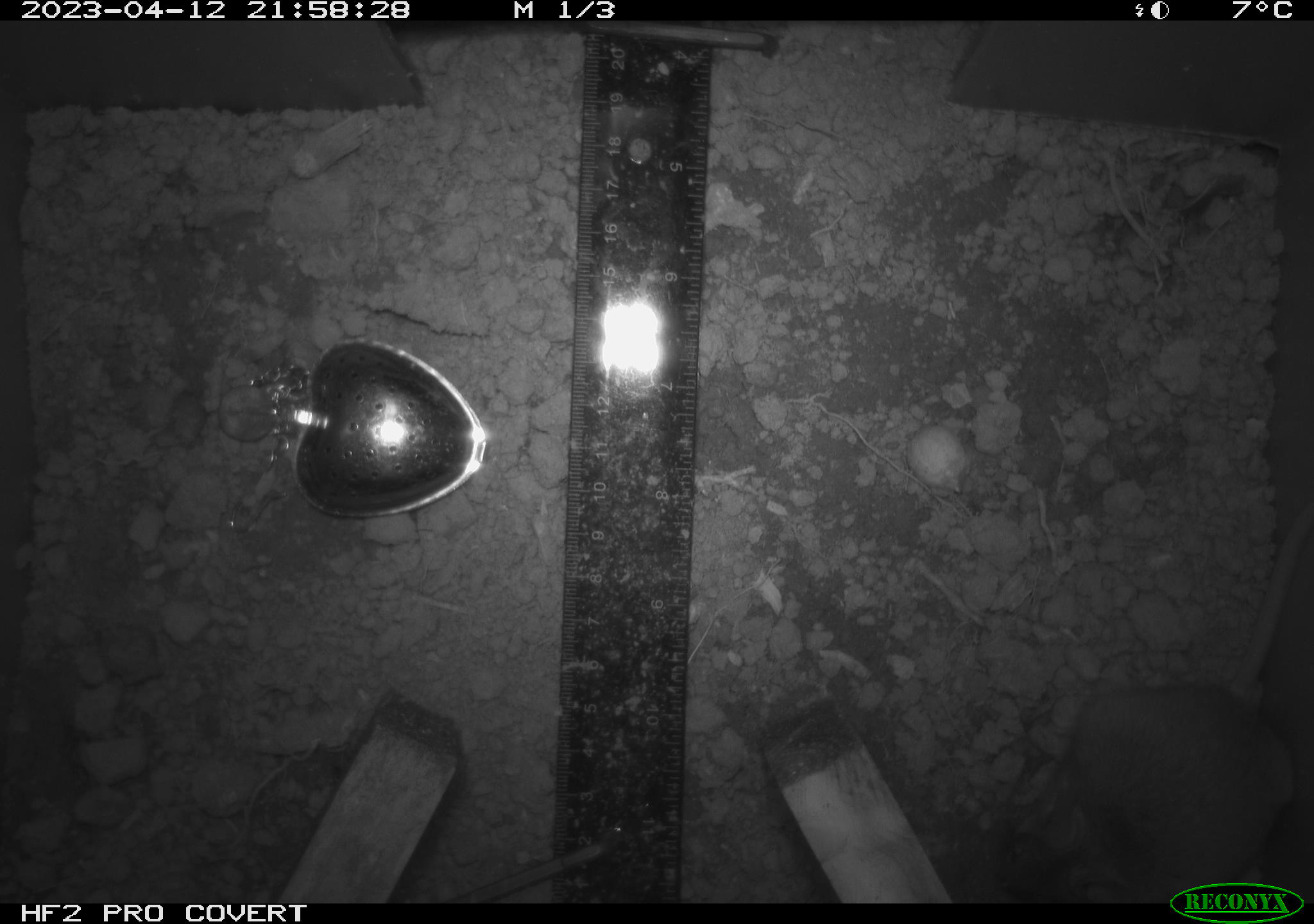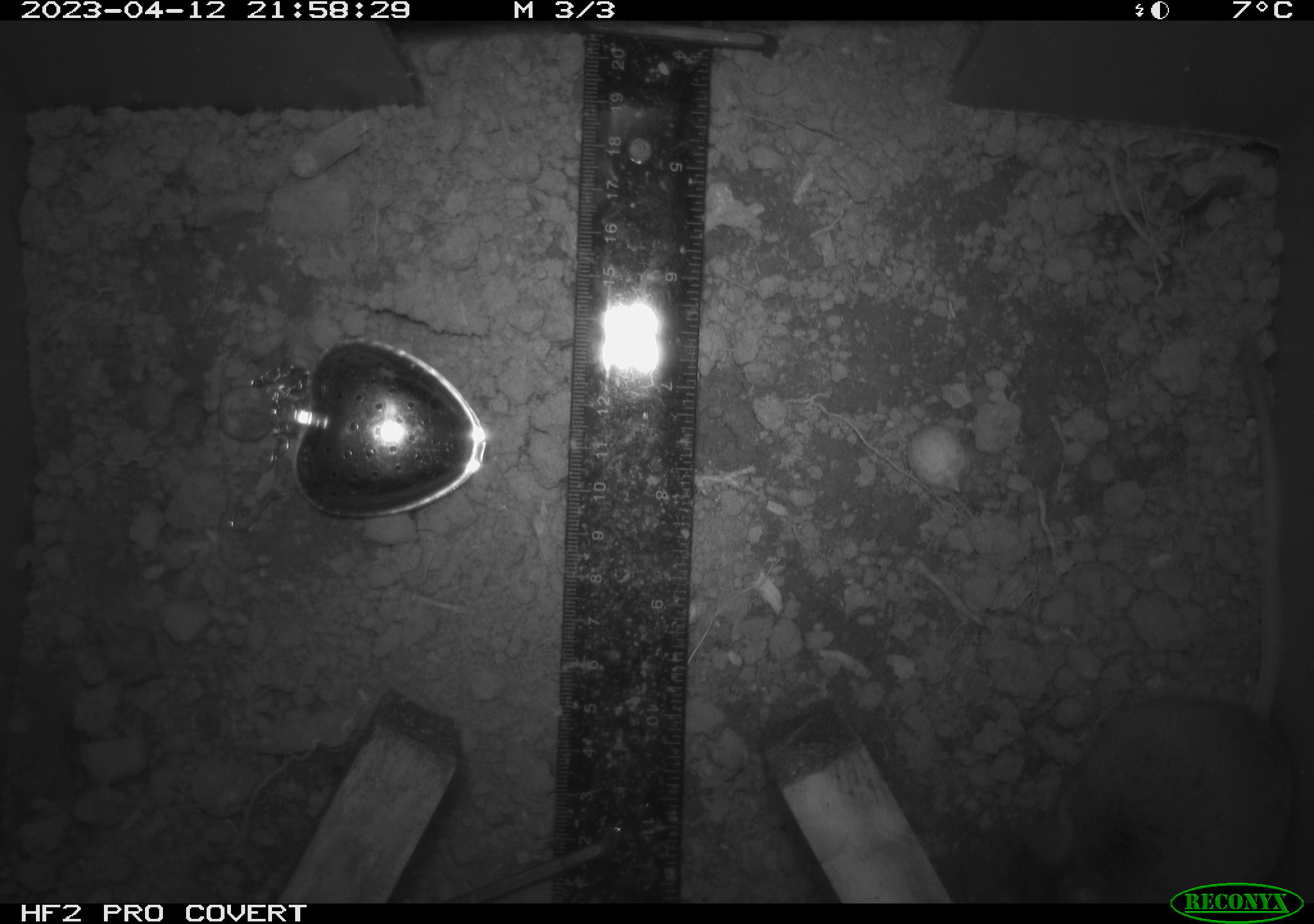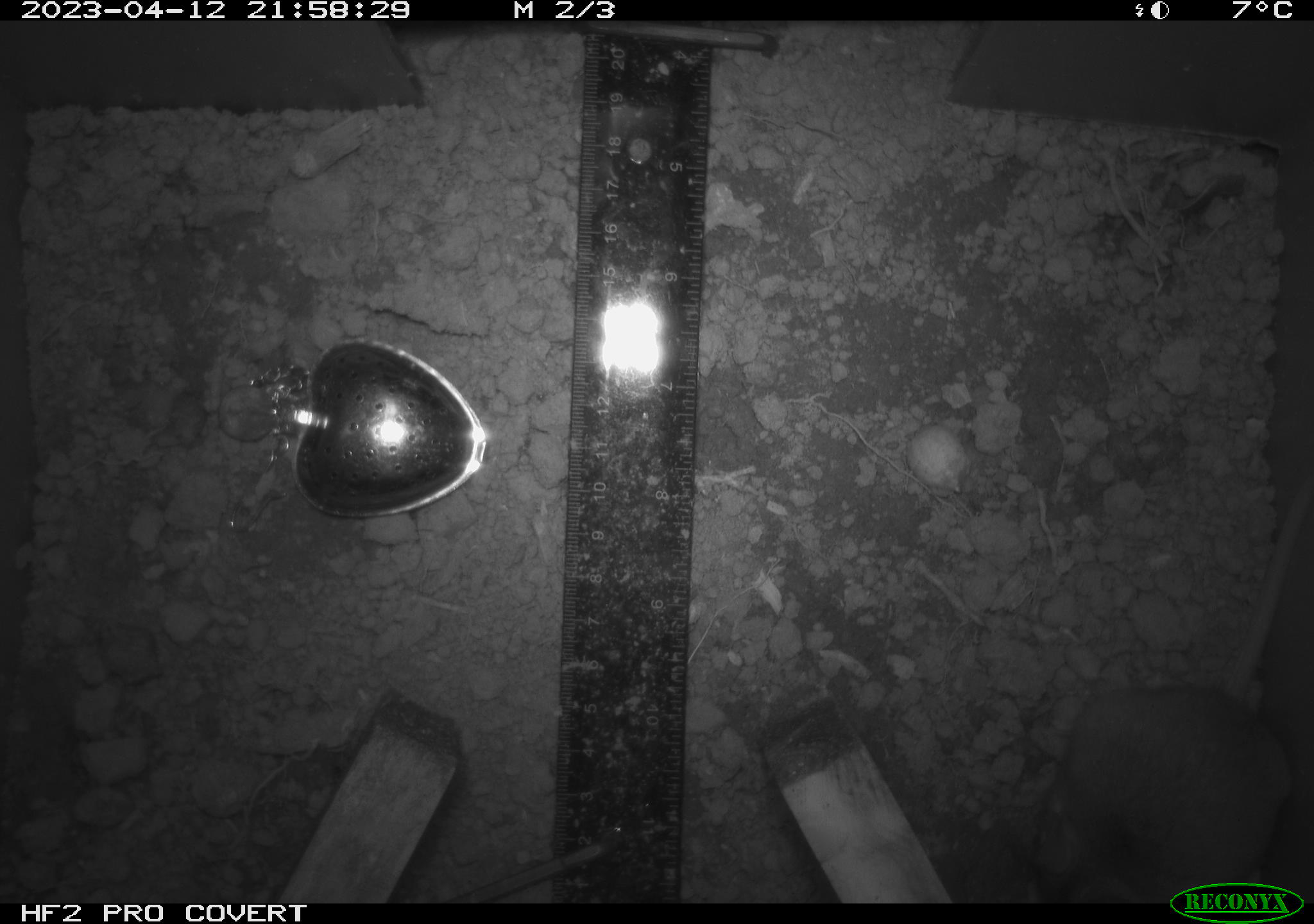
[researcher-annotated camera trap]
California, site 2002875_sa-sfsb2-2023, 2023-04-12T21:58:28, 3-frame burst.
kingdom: Animalia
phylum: Chordata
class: Mammalia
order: Rodentia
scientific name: Rodentia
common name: mouse species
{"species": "mouse species (Rodentia)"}